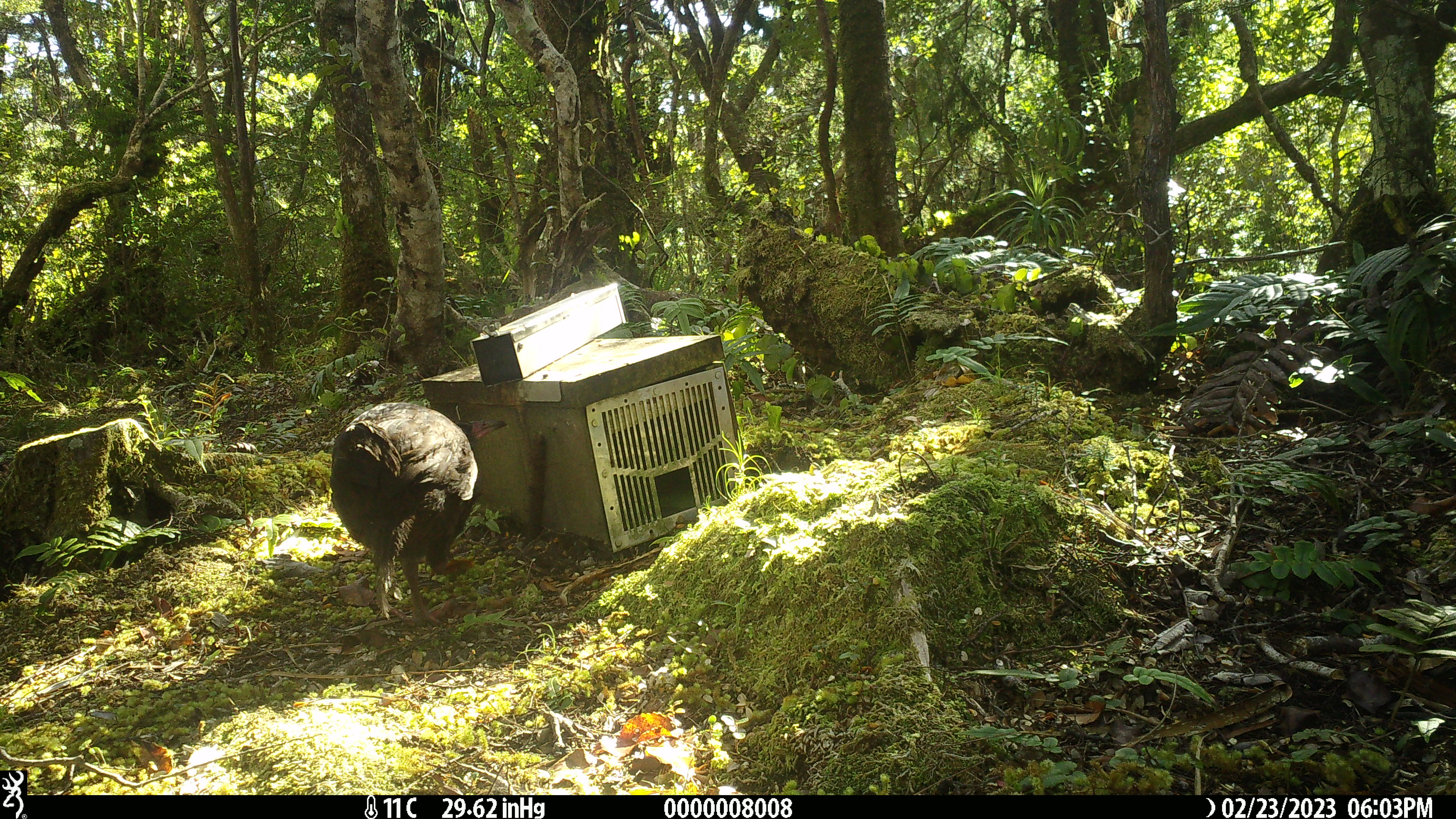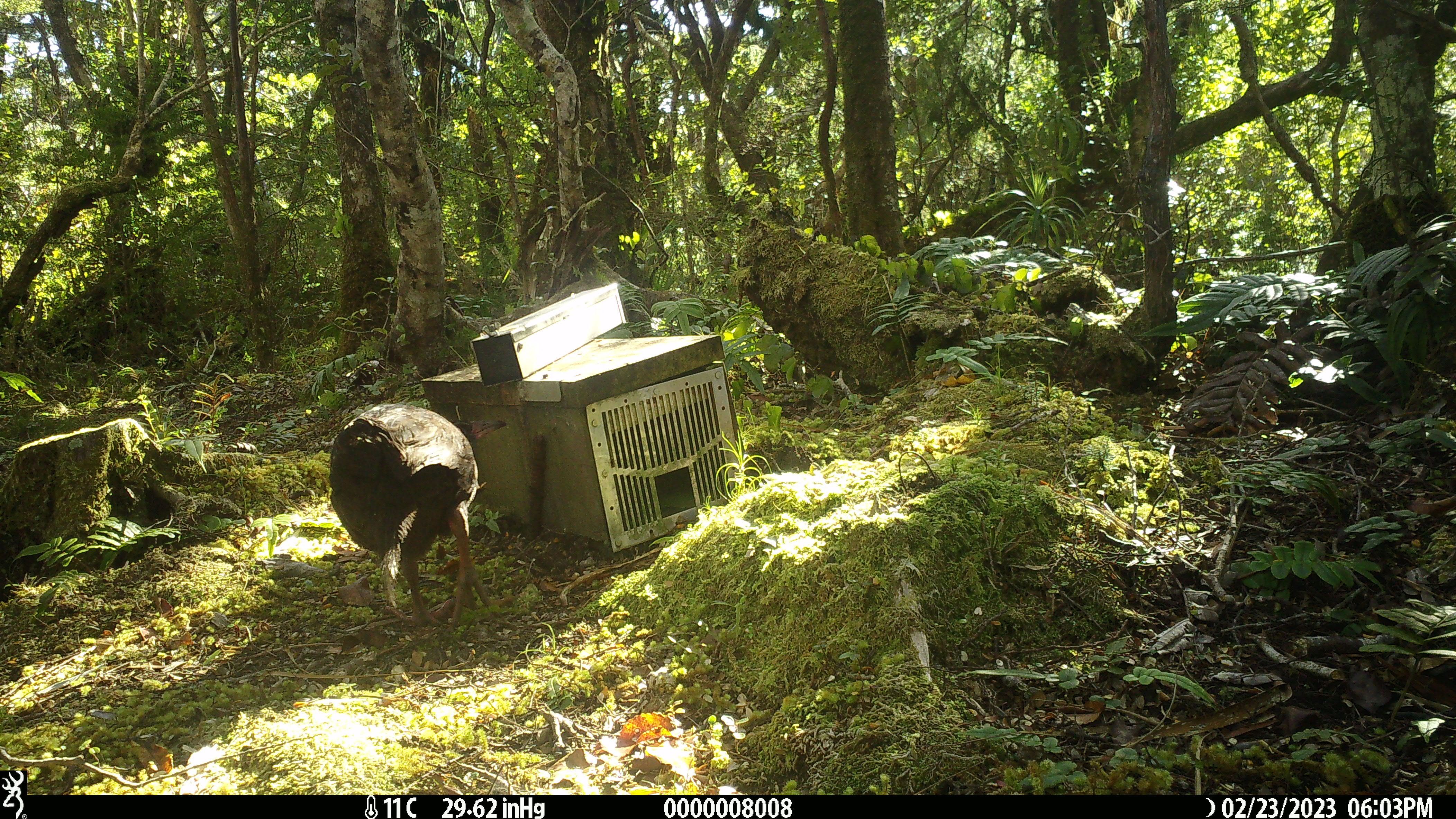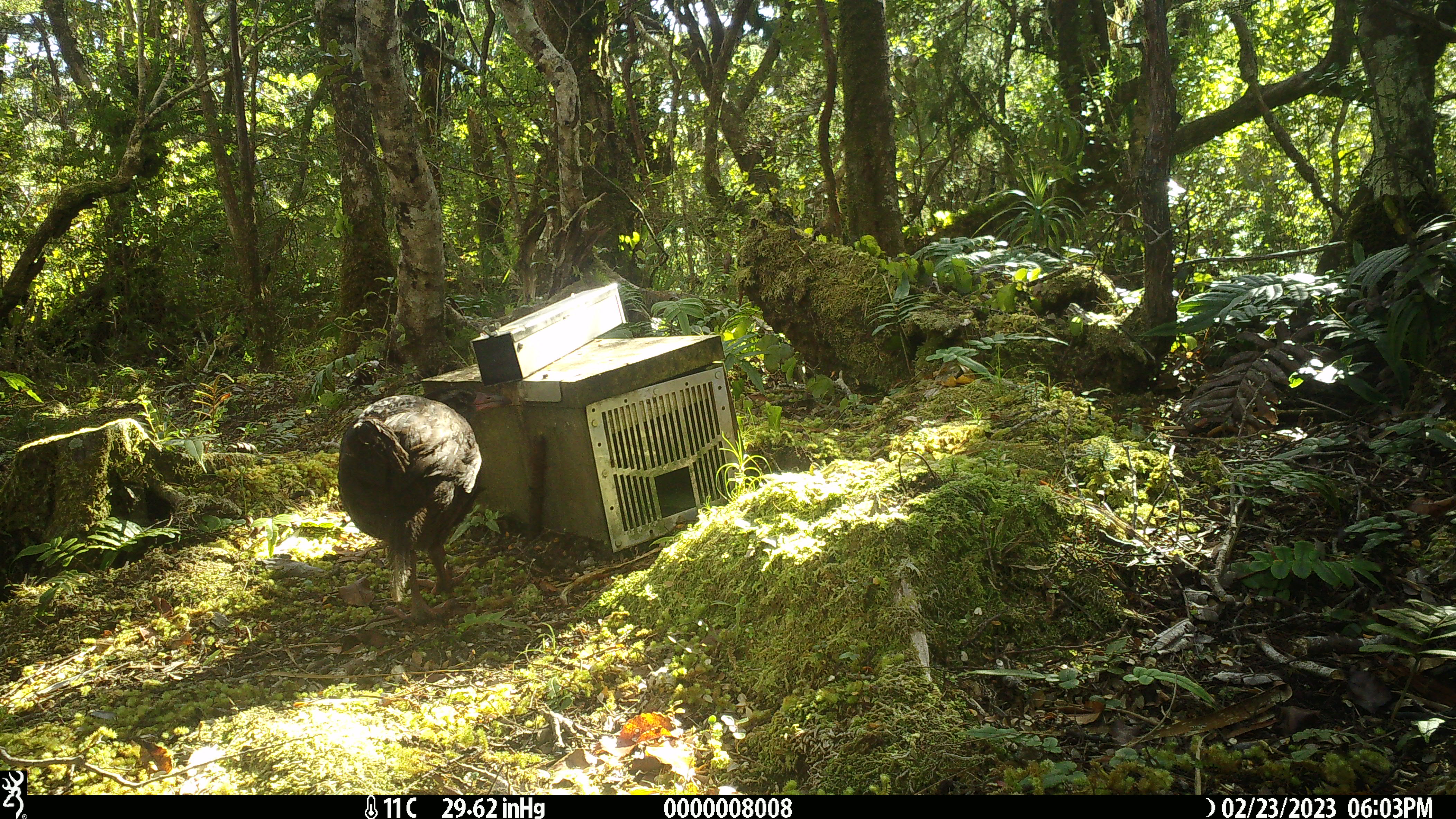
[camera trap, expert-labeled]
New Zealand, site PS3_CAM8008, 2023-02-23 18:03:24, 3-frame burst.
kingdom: Animalia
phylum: Chordata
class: Aves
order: Gruiformes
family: Rallidae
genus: Gallirallus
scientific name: Gallirallus australis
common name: weka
Weka (Gallirallus australis).